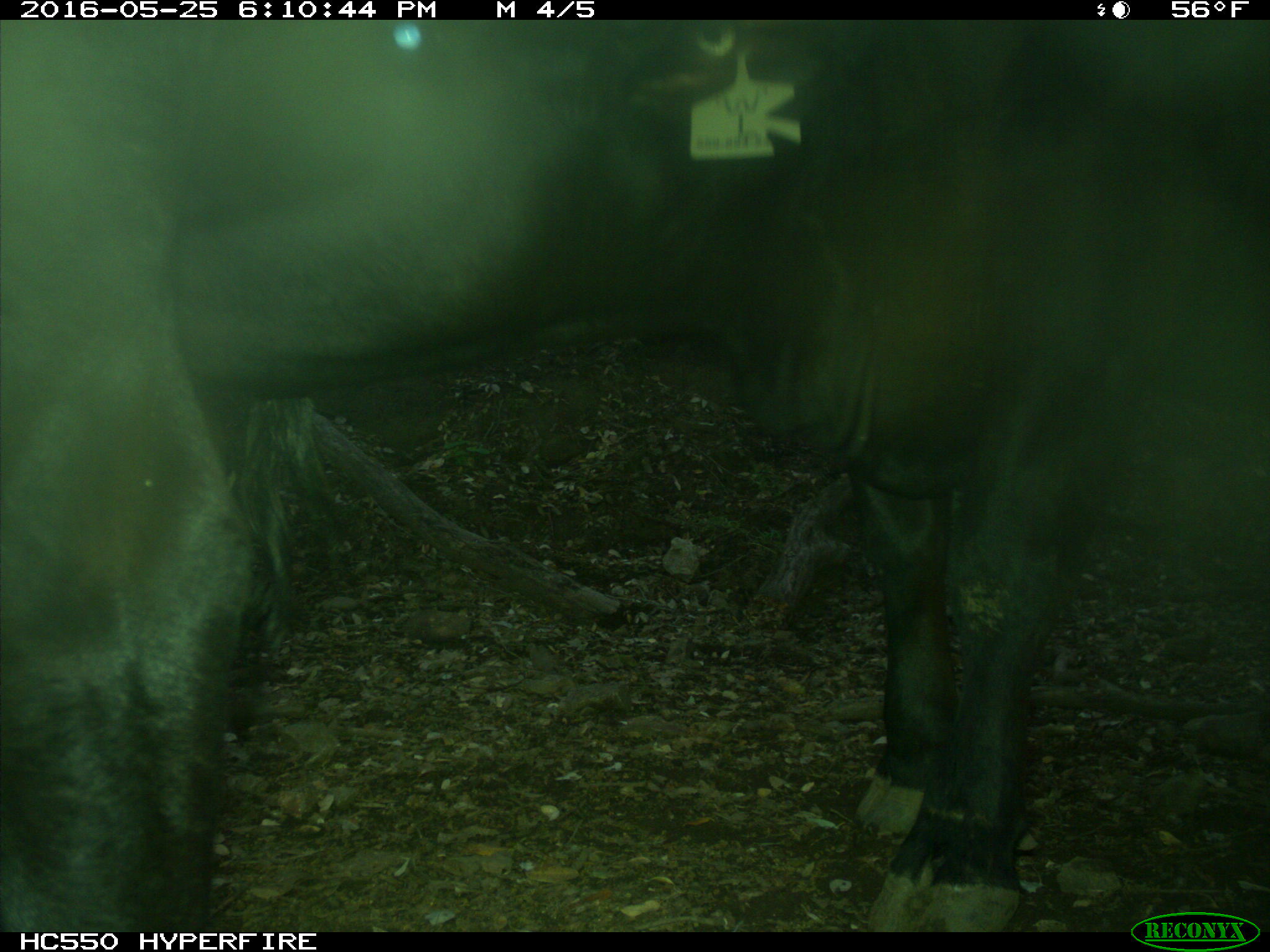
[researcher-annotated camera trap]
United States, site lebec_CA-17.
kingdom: Animalia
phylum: Chordata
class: Mammalia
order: Artiodactyla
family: Bovidae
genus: Bos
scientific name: Bos taurus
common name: domestic cow